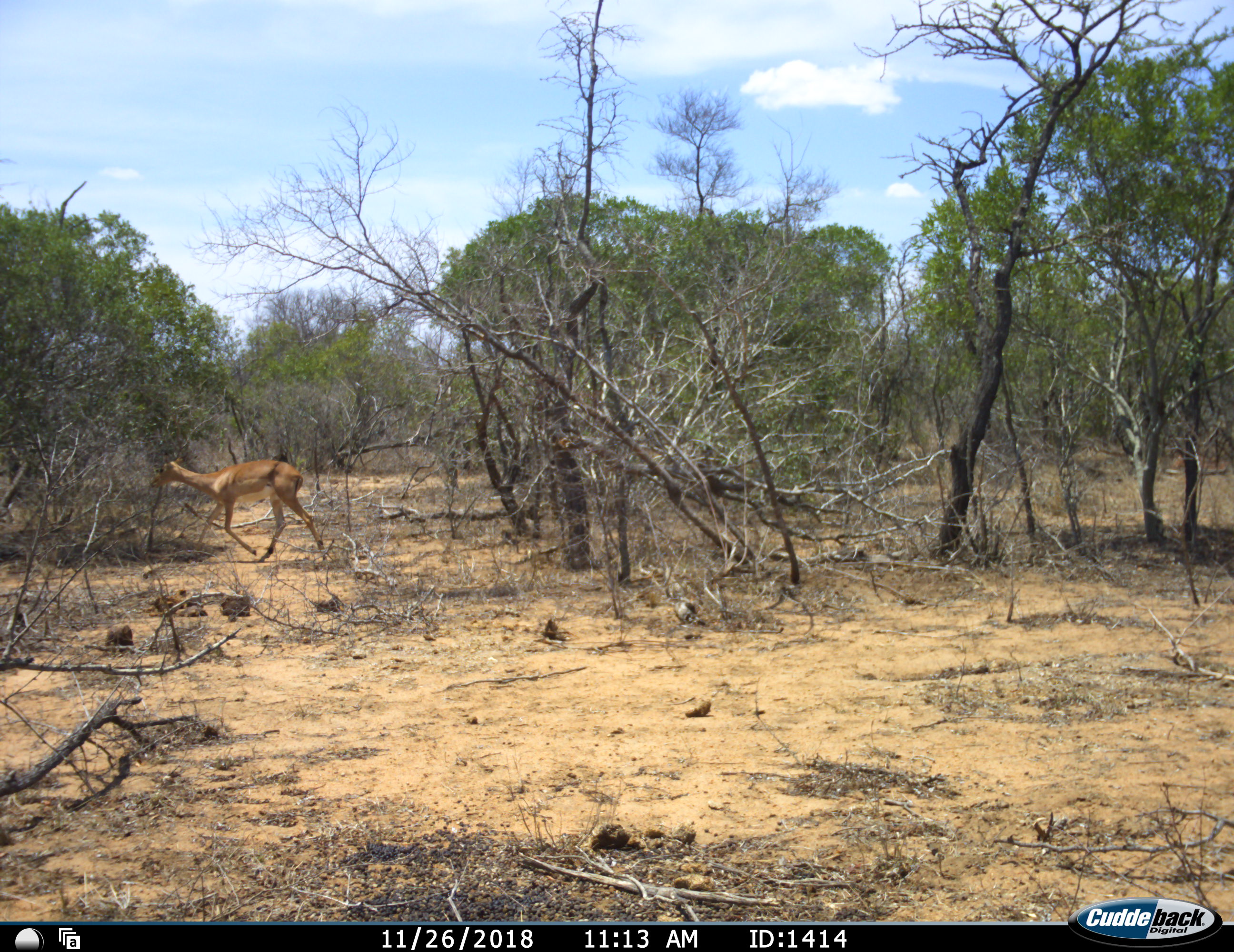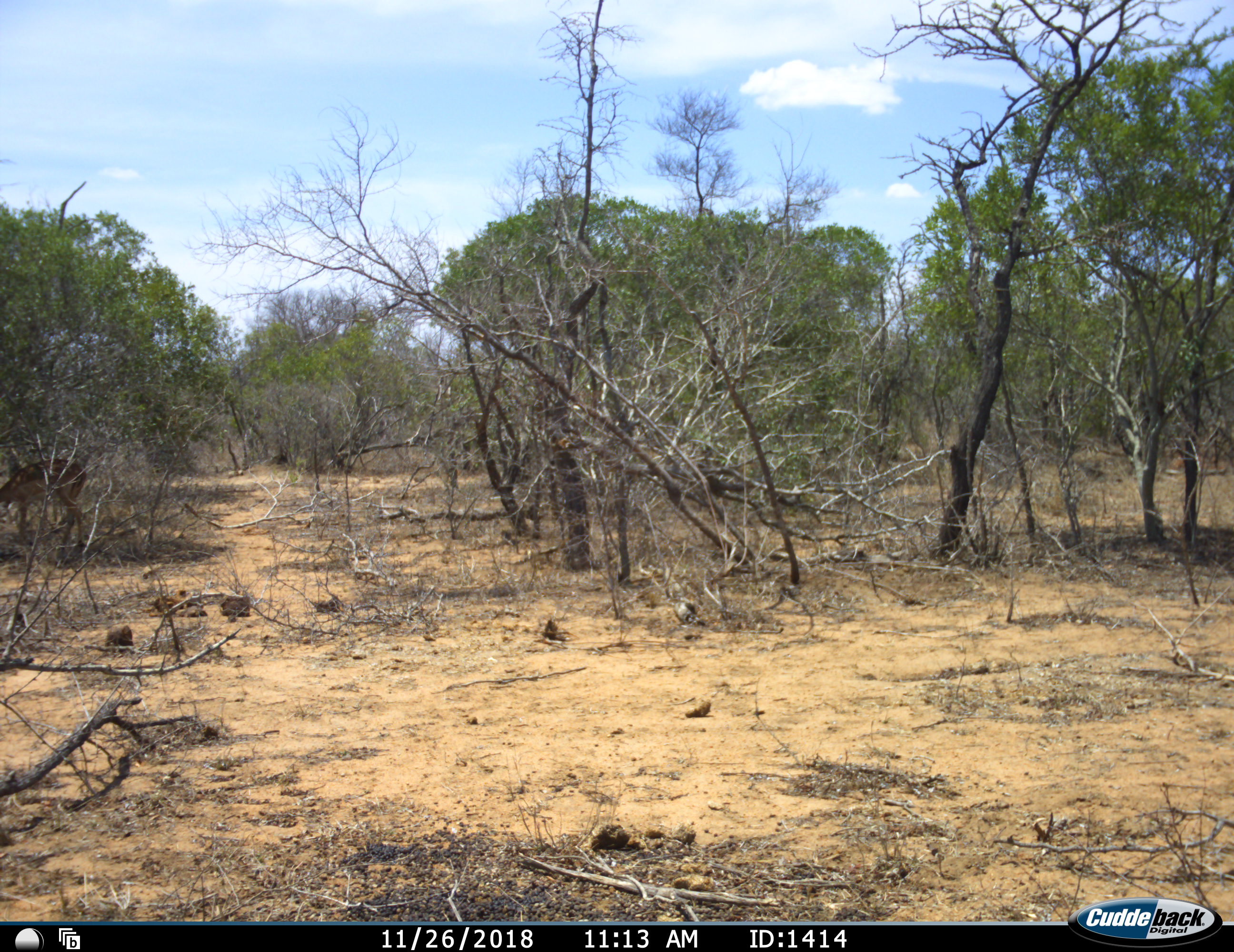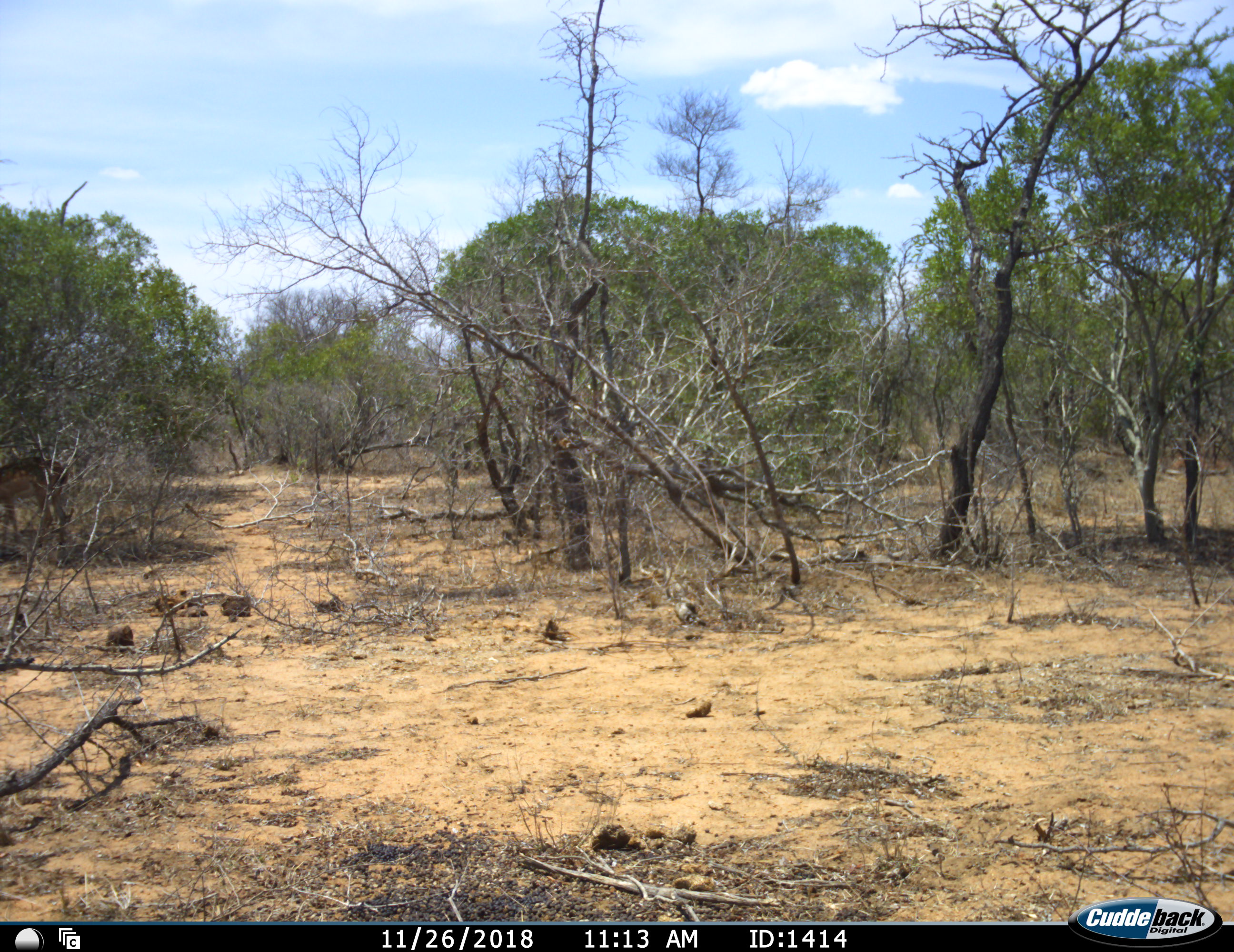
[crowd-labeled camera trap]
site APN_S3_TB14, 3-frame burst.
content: unidentified animal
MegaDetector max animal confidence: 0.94